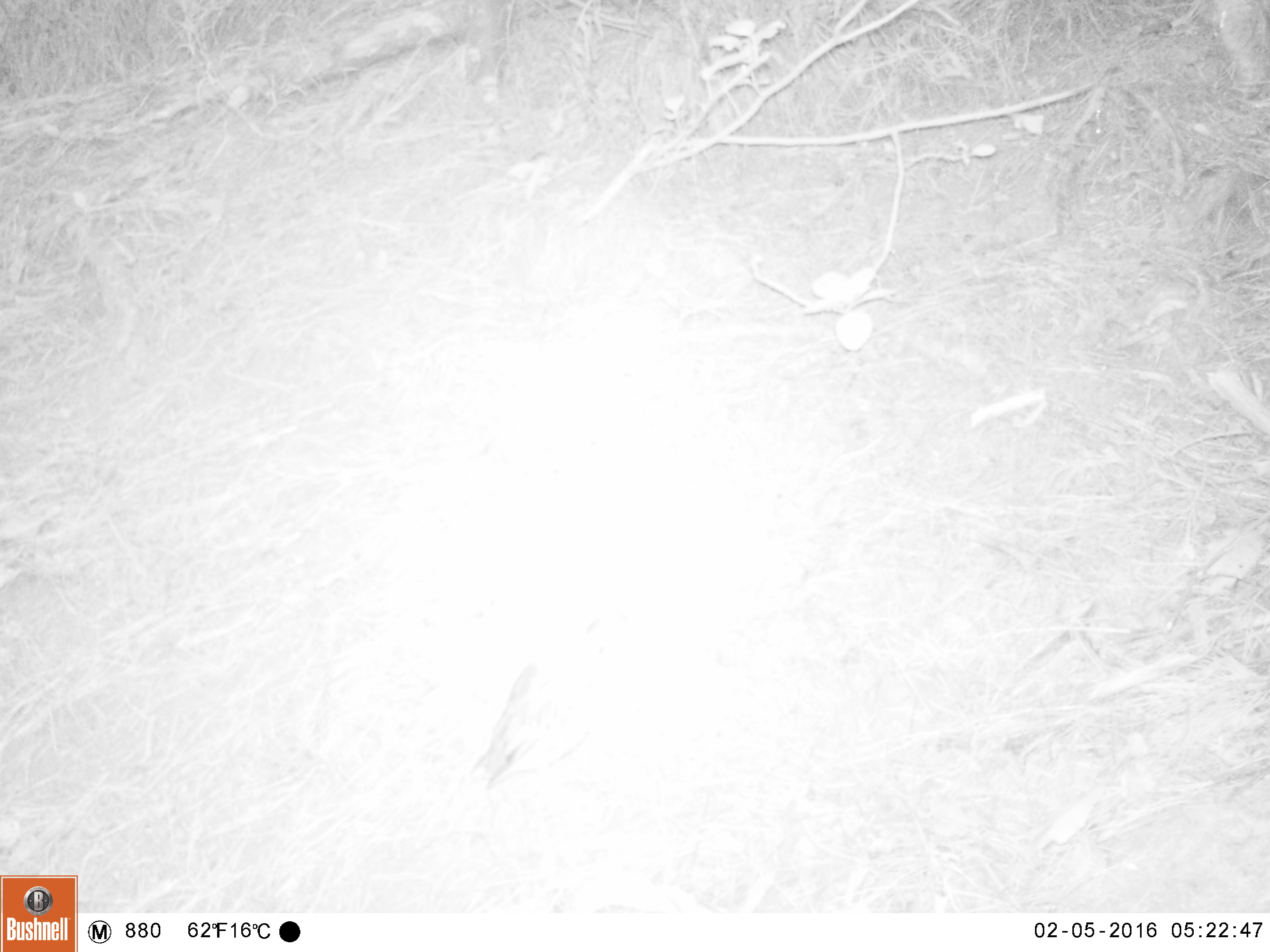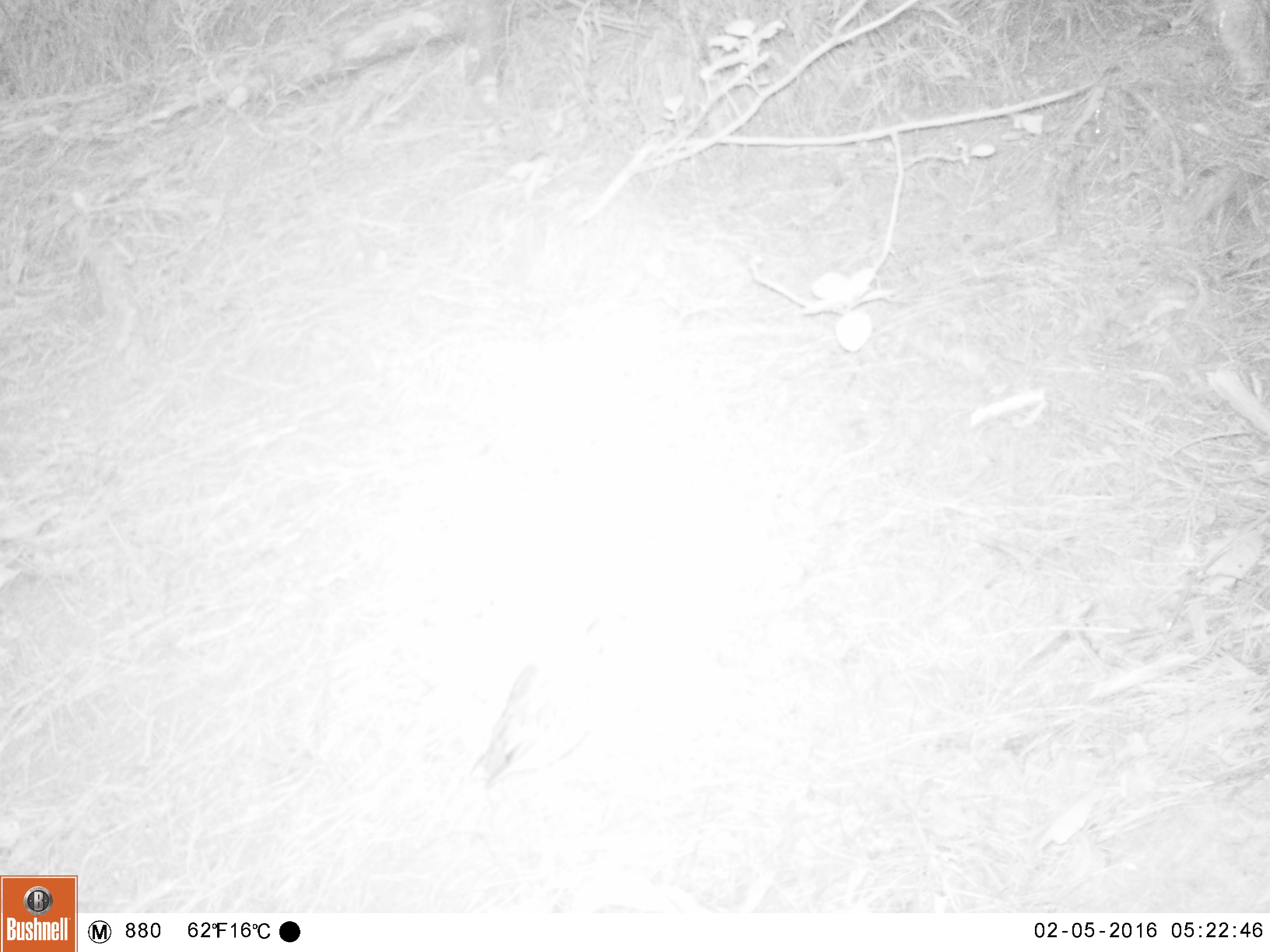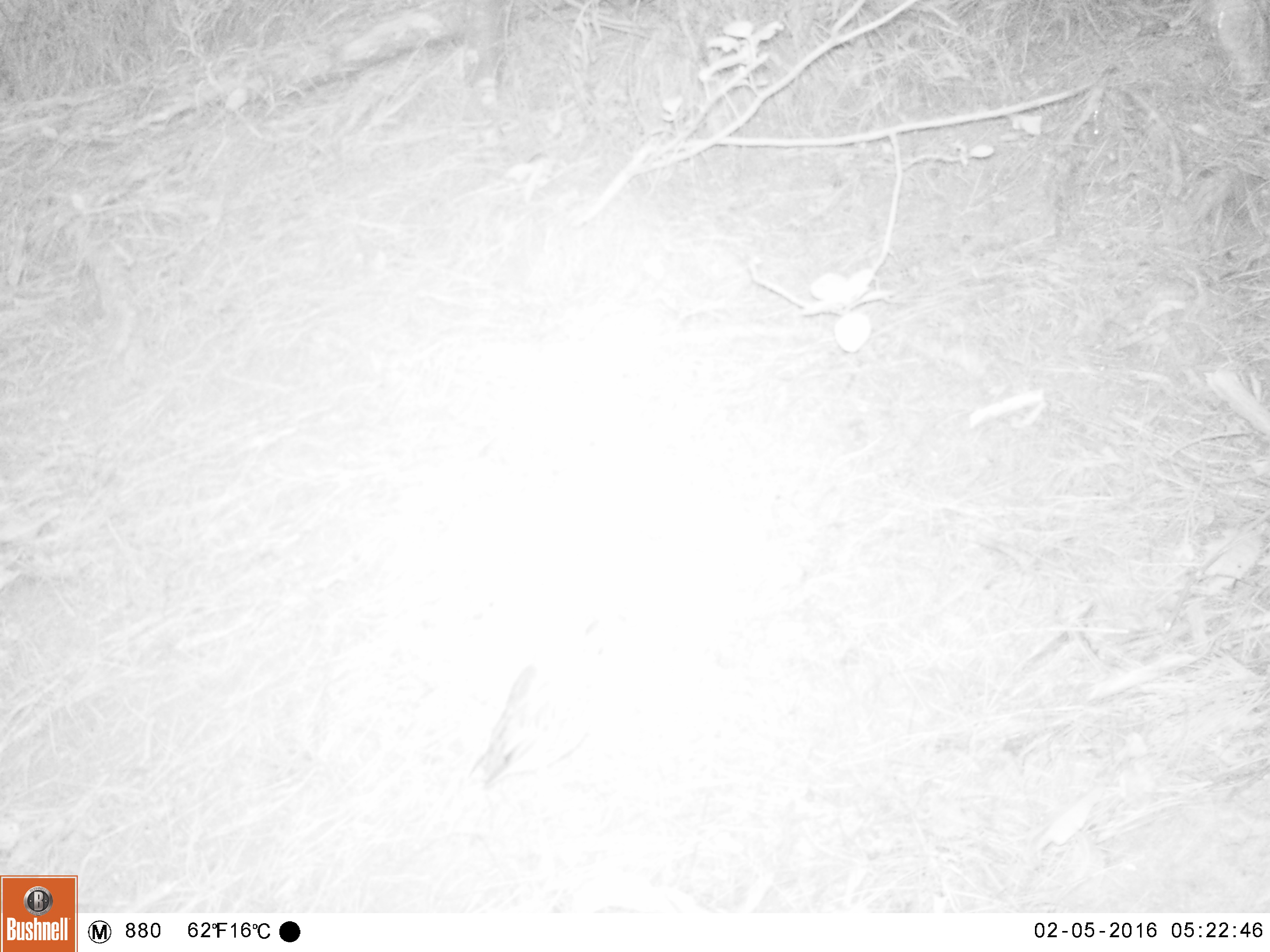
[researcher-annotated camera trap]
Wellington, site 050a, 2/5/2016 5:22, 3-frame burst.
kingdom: Animalia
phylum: Chordata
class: Aves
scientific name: Aves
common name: bird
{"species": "bird (Aves)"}